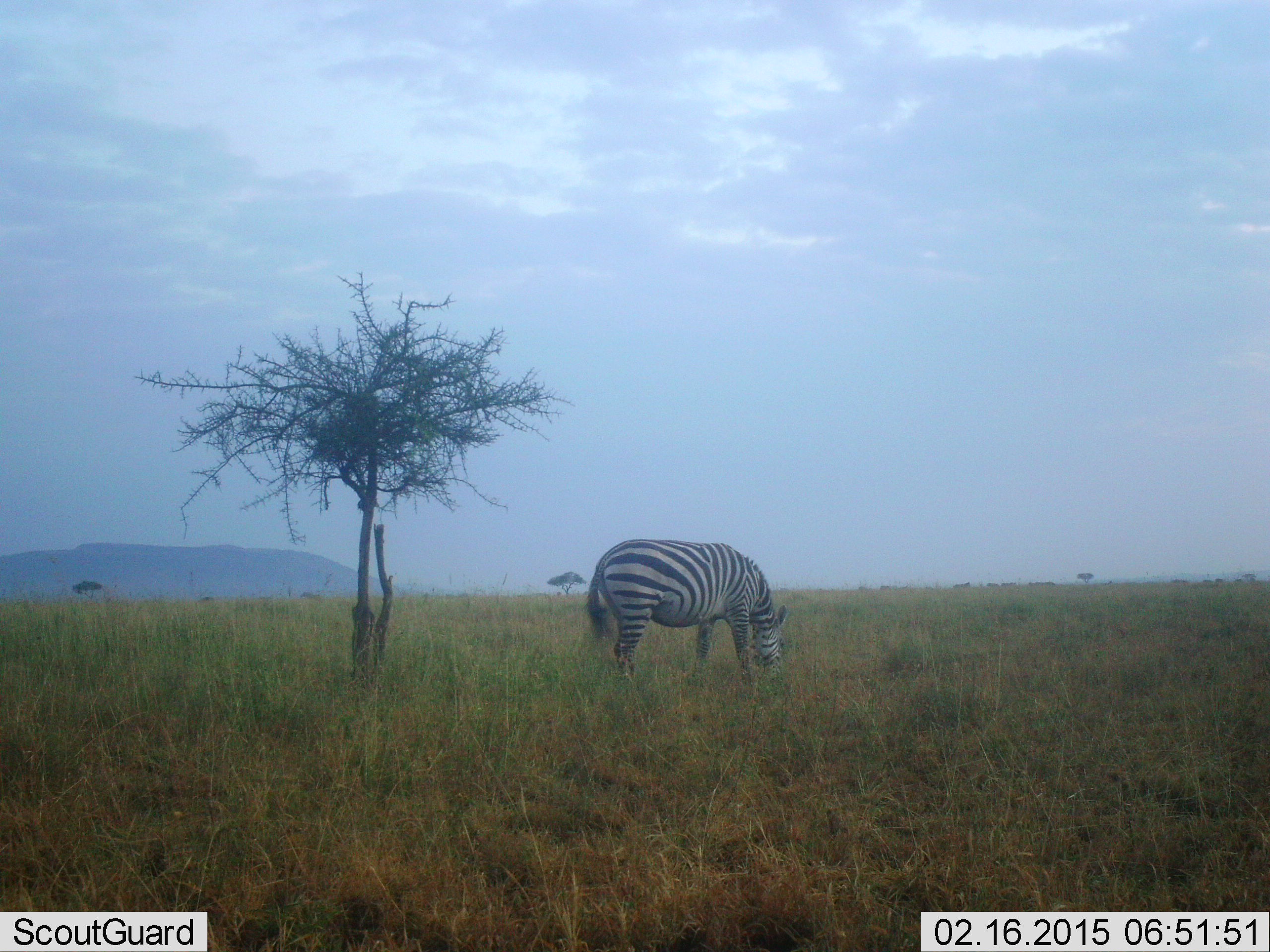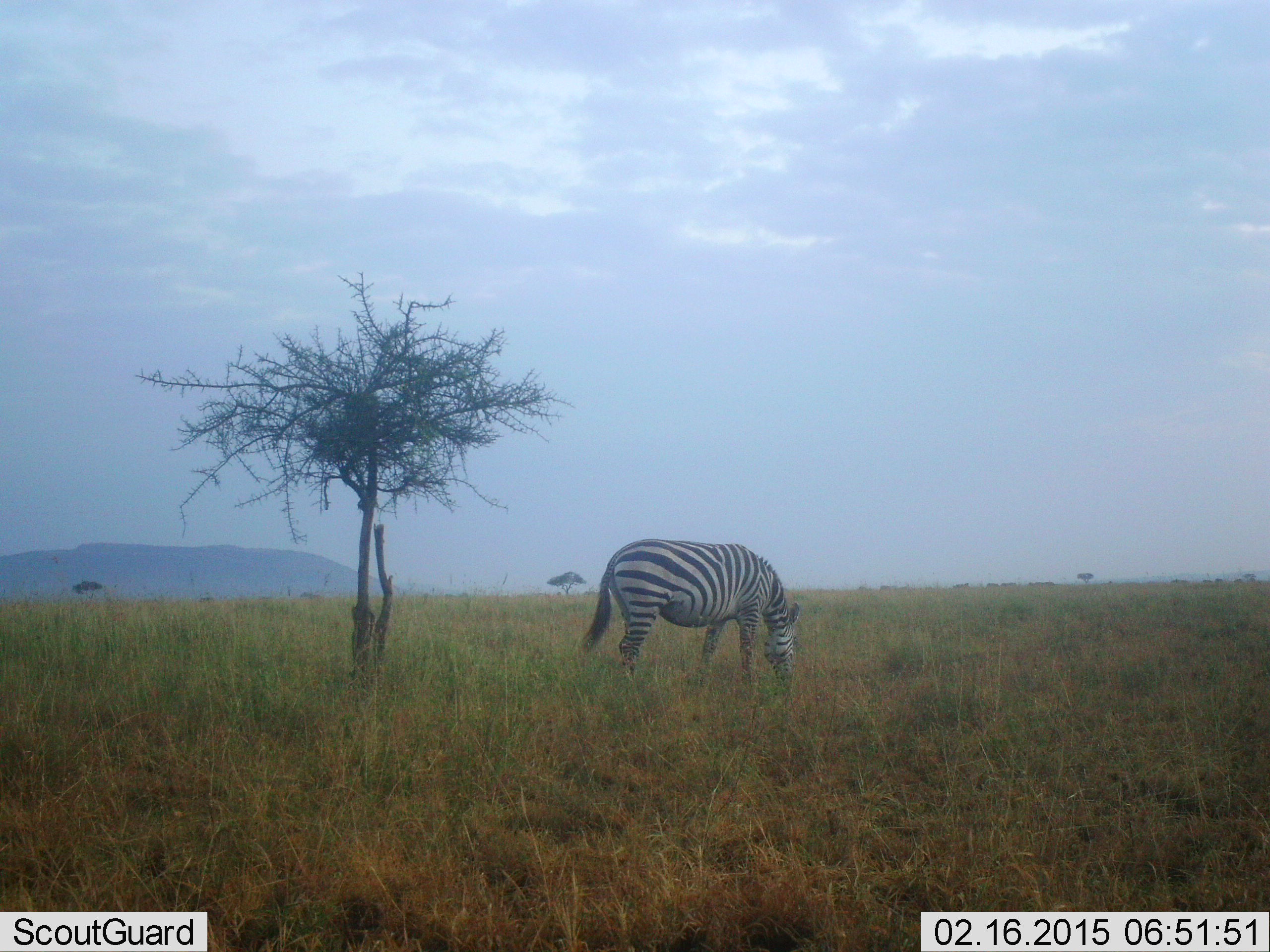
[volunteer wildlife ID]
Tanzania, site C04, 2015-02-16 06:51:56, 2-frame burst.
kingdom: Animalia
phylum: Chordata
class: Mammalia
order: Perissodactyla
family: Equidae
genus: Equus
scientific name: Equus quagga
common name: plains zebra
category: zebra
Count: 1.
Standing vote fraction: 0%.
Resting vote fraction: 0%.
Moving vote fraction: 0%.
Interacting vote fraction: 0%.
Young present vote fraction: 0%.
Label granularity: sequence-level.